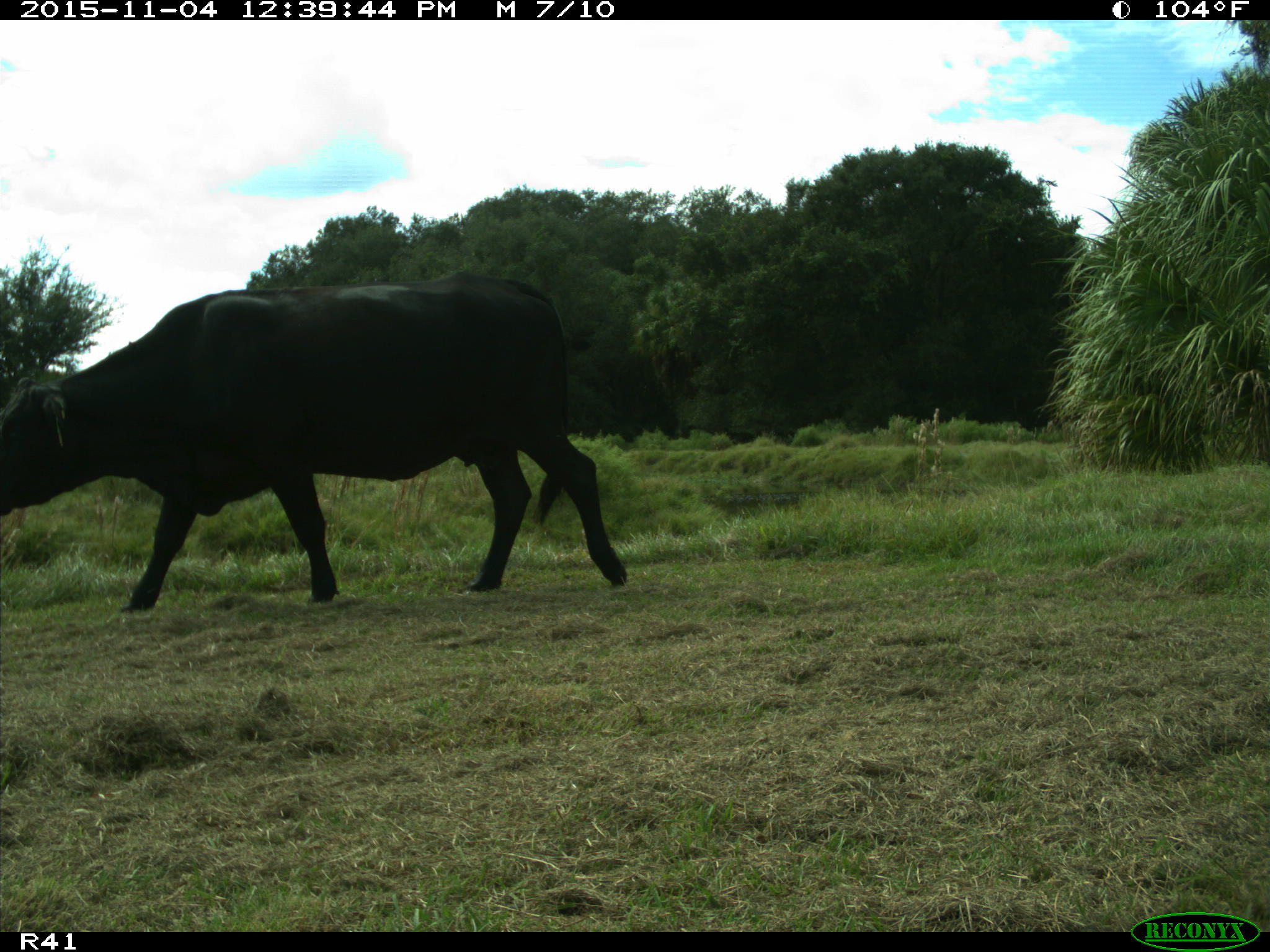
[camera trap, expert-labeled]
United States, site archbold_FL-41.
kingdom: Animalia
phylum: Chordata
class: Mammalia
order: Artiodactyla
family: Bovidae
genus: Bos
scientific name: Bos taurus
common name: domestic cow